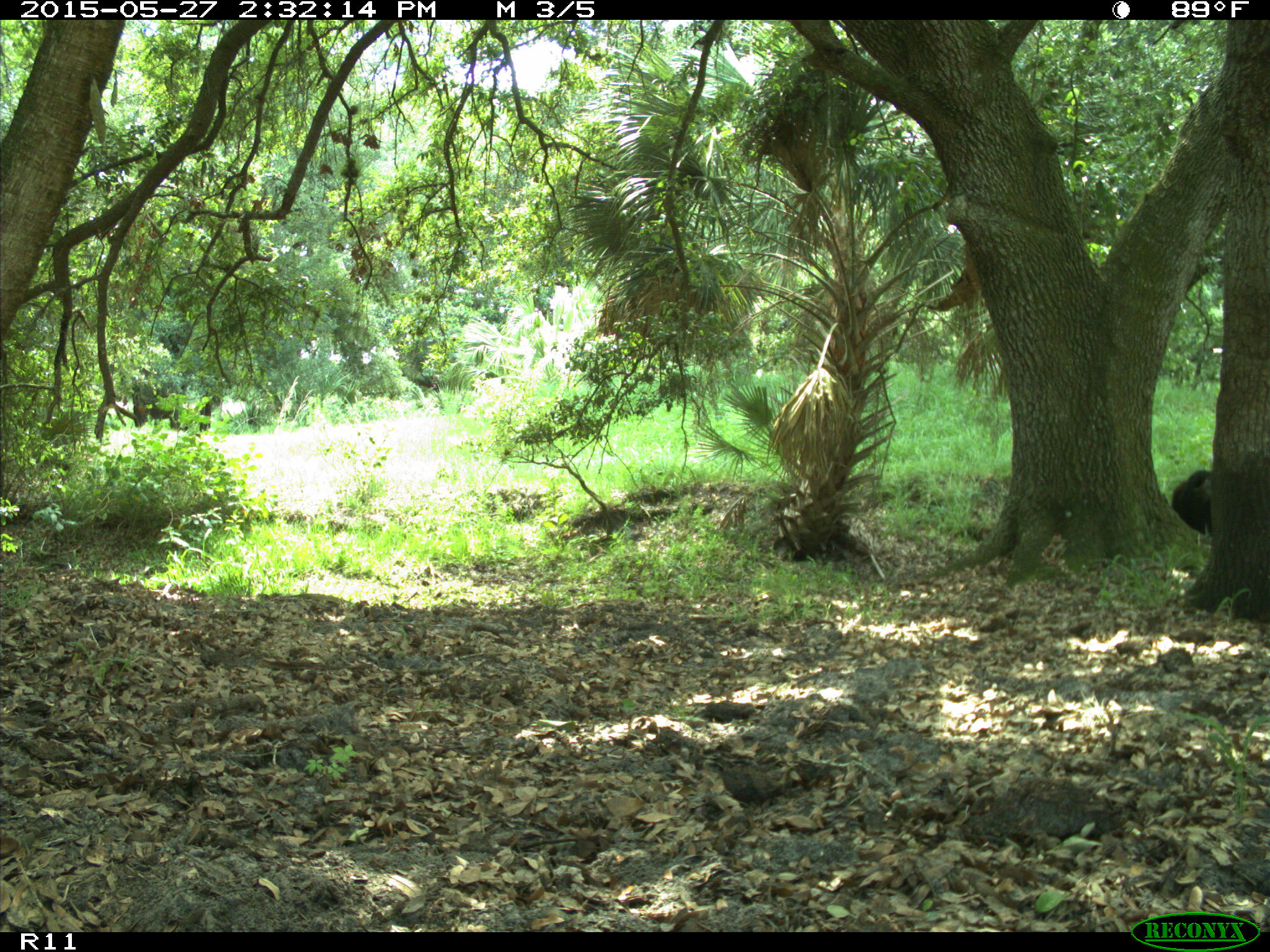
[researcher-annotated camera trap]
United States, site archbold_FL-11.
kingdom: Animalia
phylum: Chordata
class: Mammalia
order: Artiodactyla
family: Bovidae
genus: Bos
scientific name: Bos taurus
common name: domestic cow